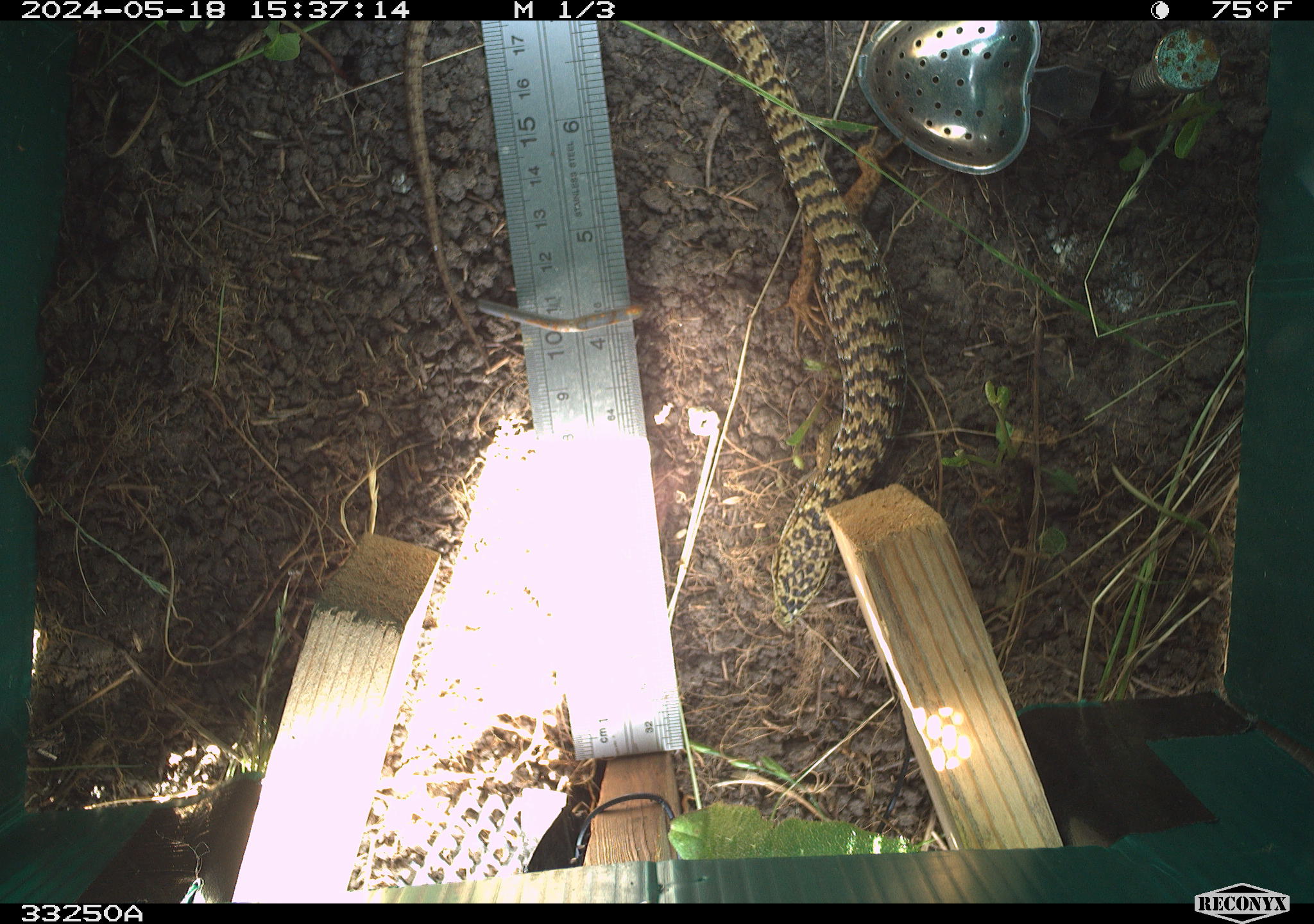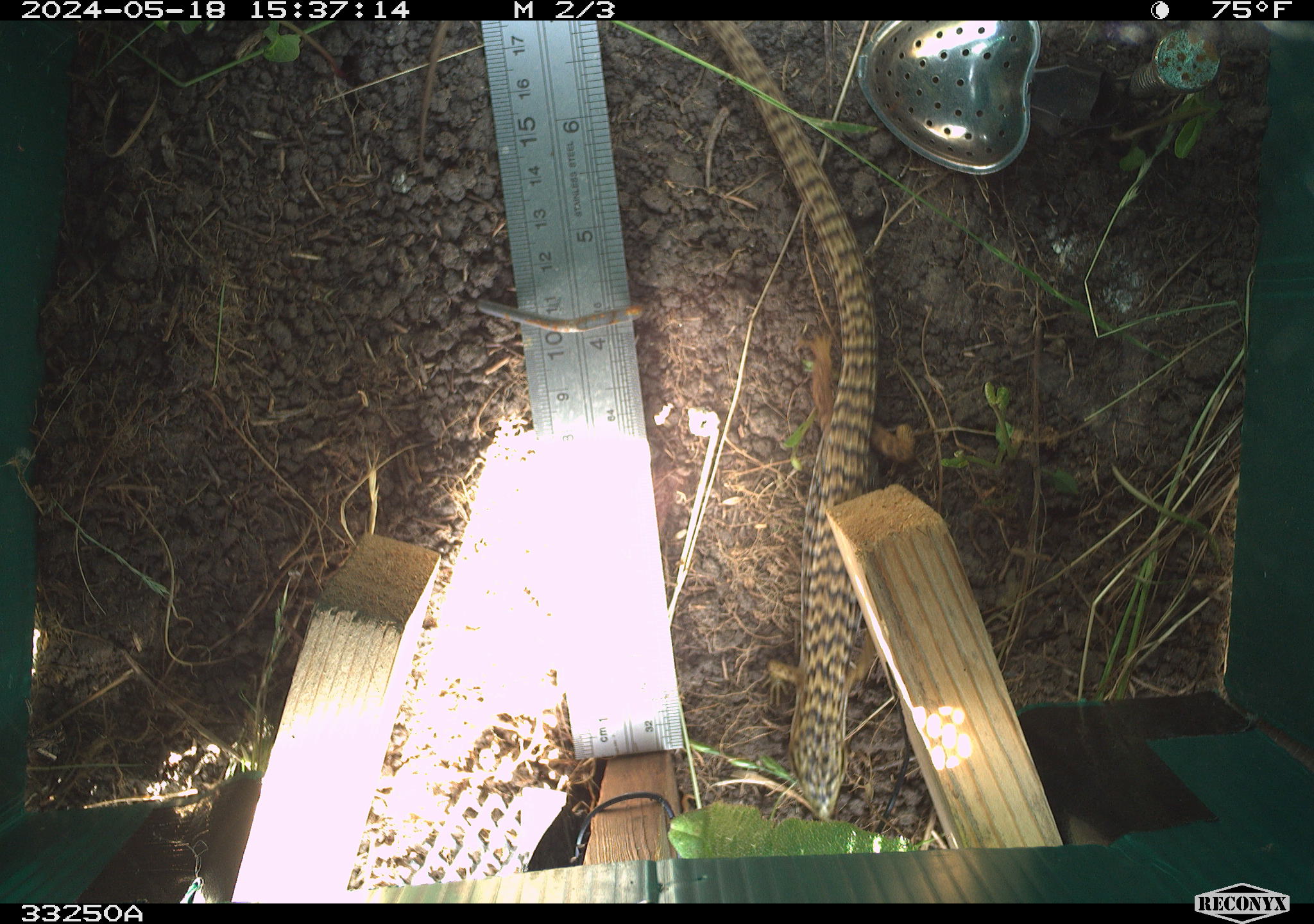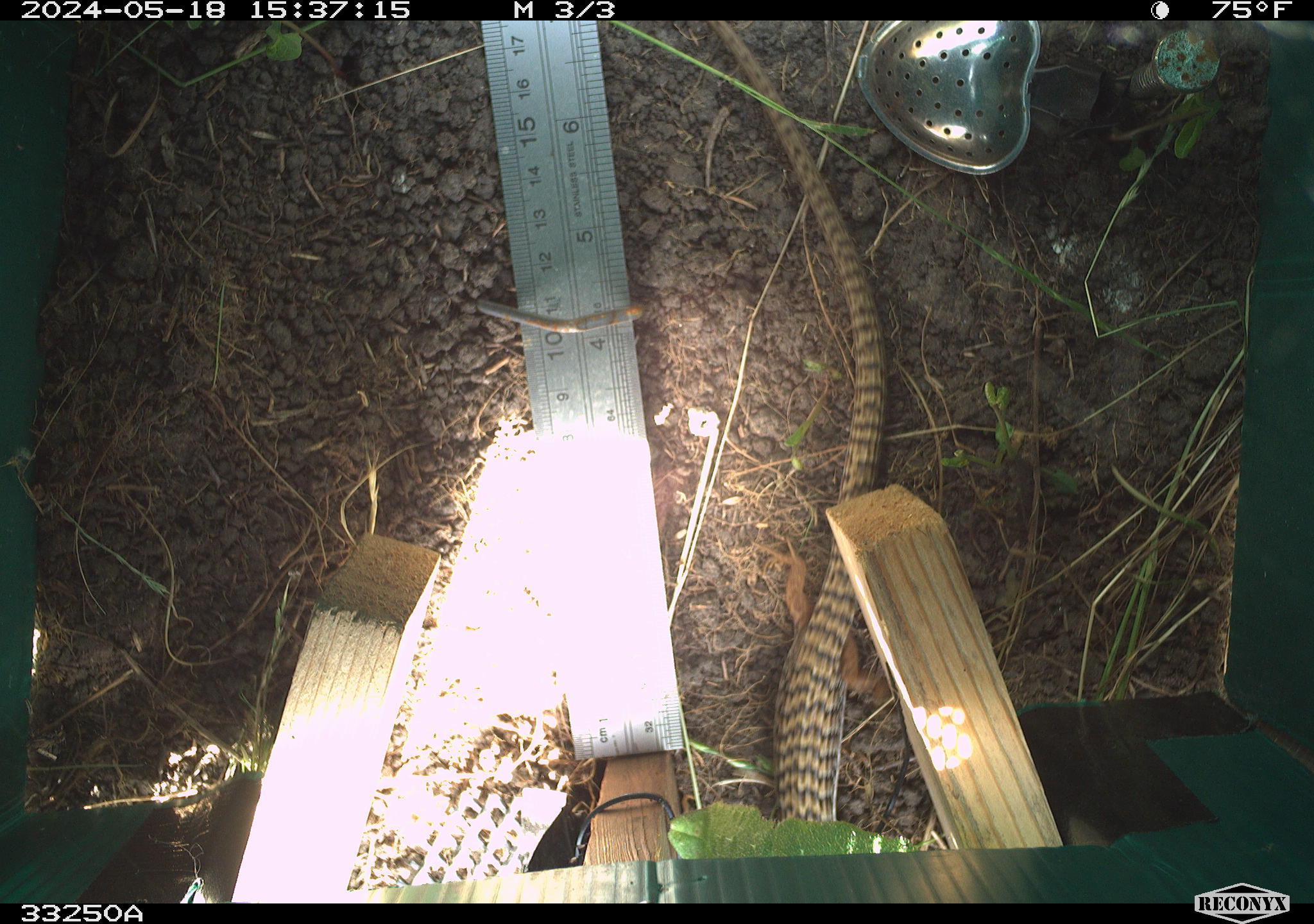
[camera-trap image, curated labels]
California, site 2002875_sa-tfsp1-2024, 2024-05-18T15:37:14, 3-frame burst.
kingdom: Animalia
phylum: Chordata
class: Reptilia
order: Squamata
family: Anguidae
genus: Elgaria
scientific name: Elgaria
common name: alligator lizards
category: elgaria species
Elgaria species (alligator lizards) (Elgaria).